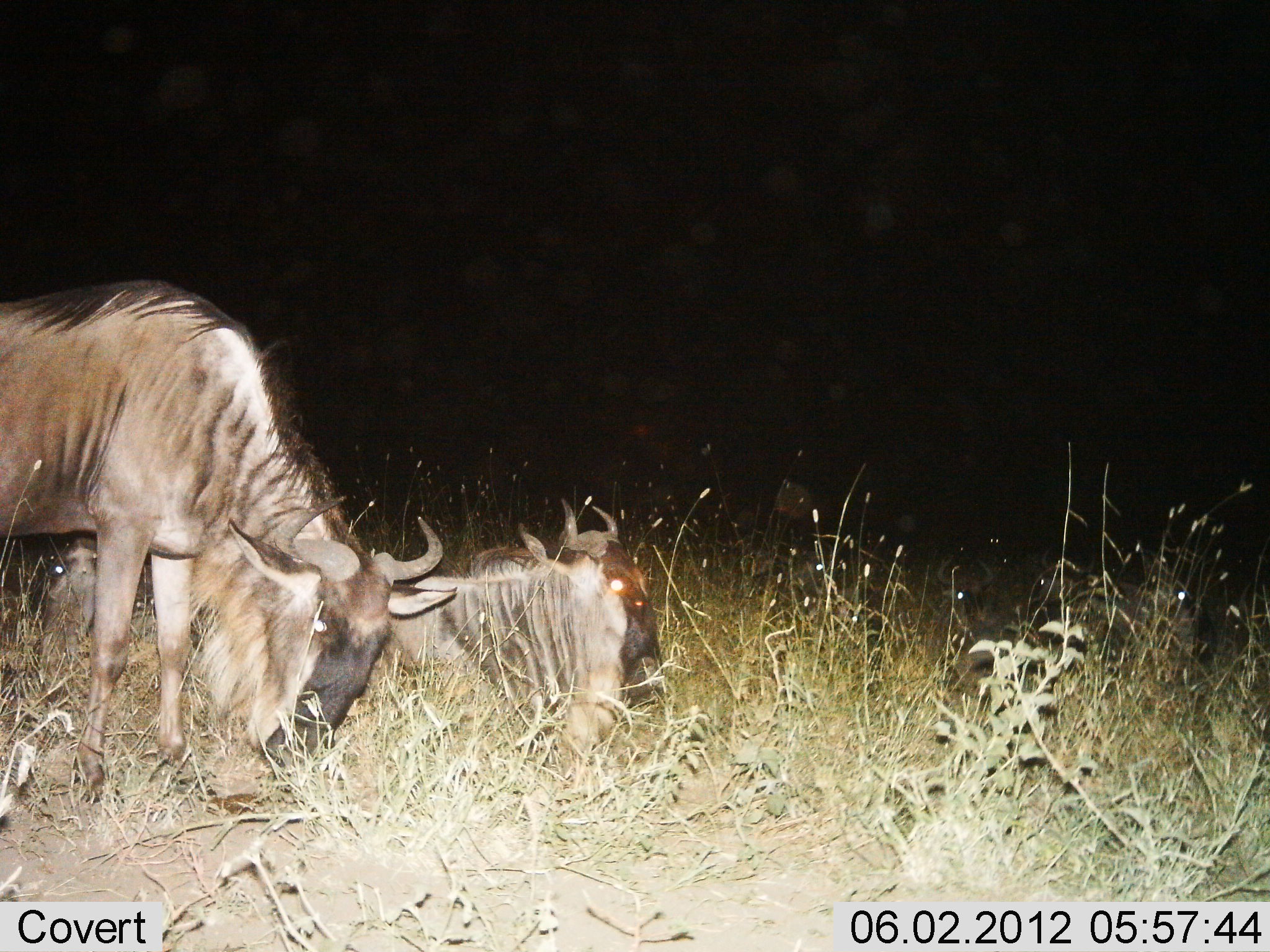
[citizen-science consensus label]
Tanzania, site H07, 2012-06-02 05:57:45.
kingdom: Animalia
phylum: Chordata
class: Mammalia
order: Artiodactyla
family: Bovidae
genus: Connochaetes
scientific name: Connochaetes taurinus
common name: blue wildebeest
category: wildebeest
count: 3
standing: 40%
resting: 100%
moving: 0%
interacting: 0%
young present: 0%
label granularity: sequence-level